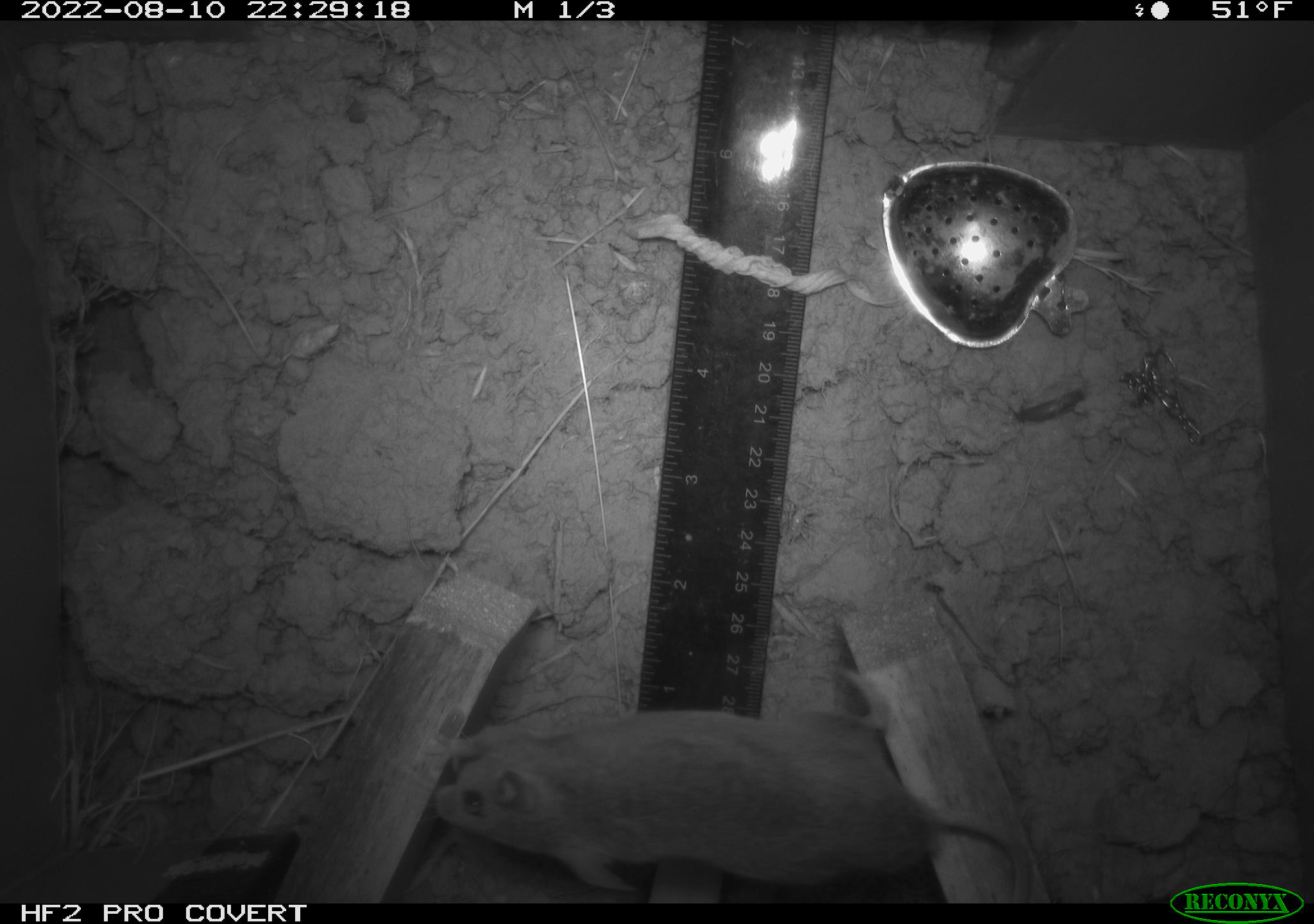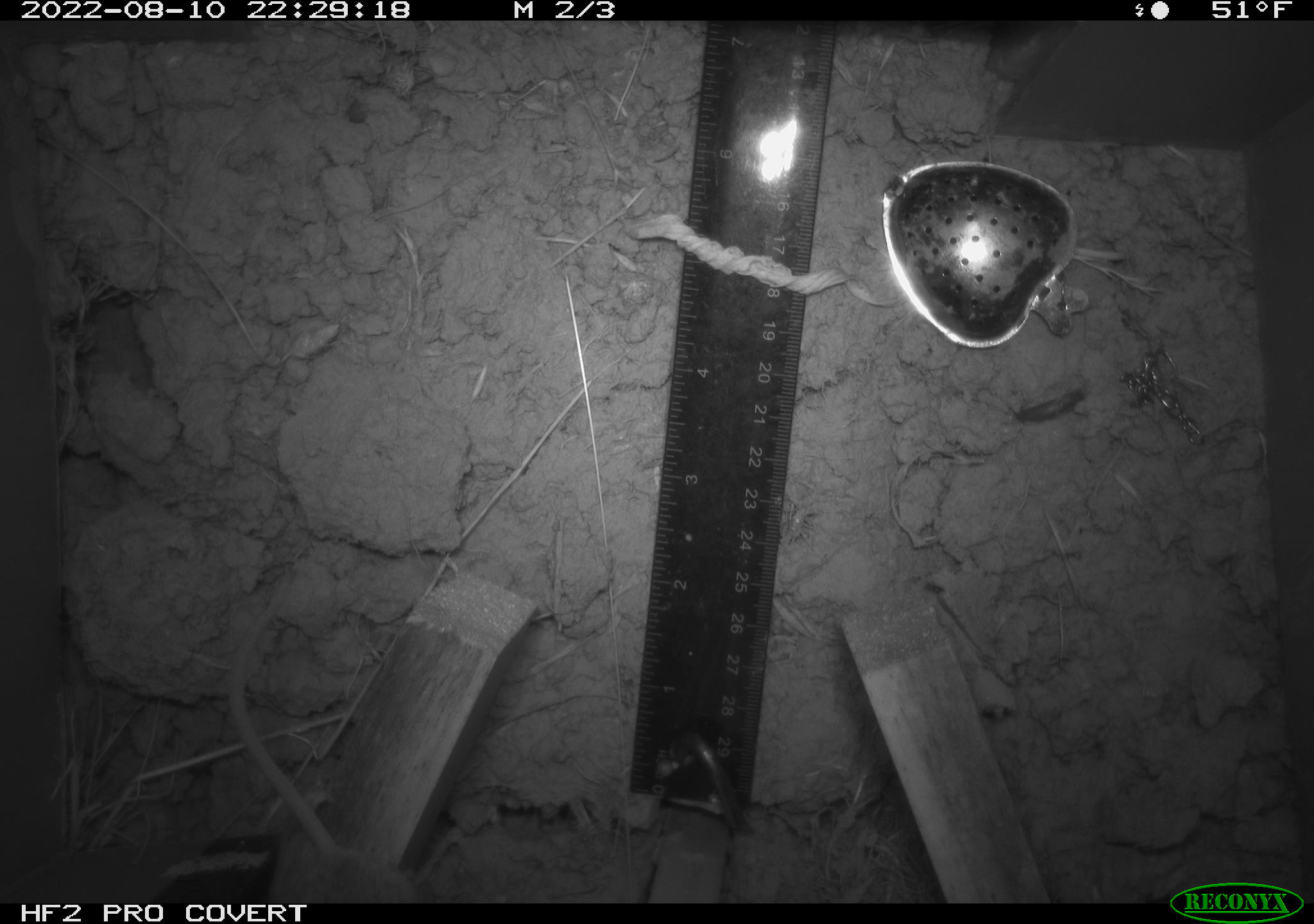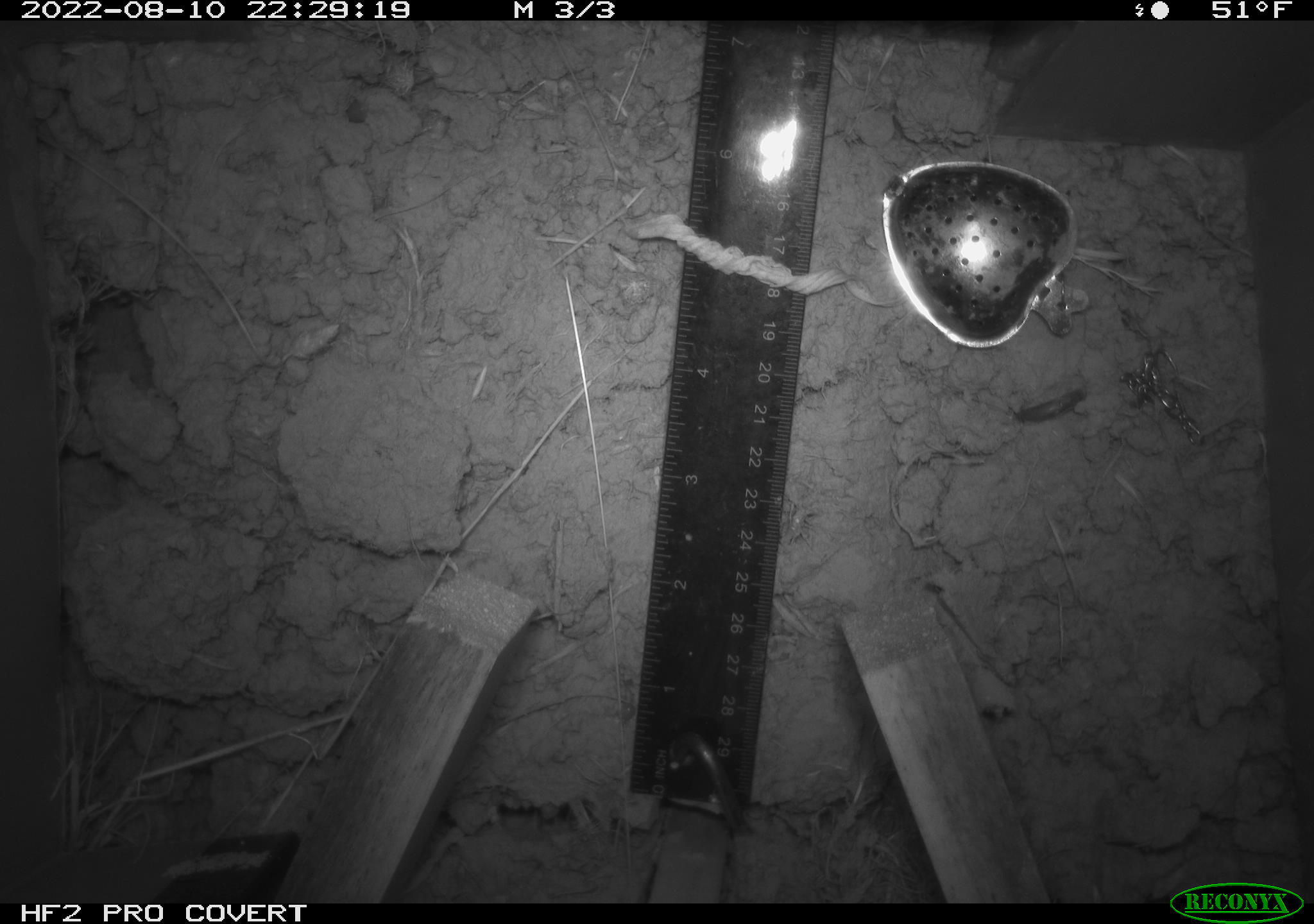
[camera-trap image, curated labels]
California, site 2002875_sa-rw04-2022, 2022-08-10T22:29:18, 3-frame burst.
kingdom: Animalia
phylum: Chordata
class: Mammalia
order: Rodentia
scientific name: Rodentia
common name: mouse species